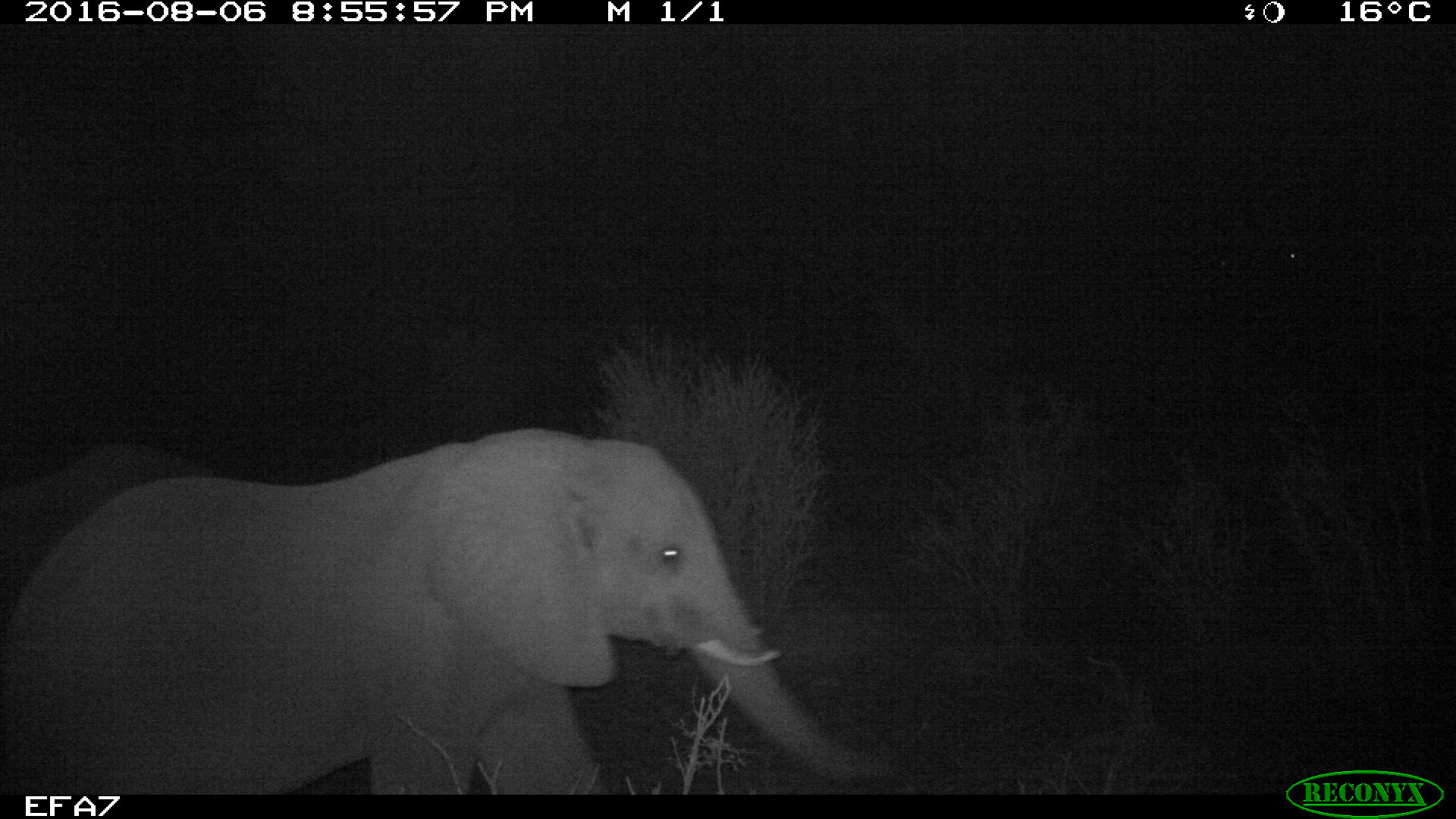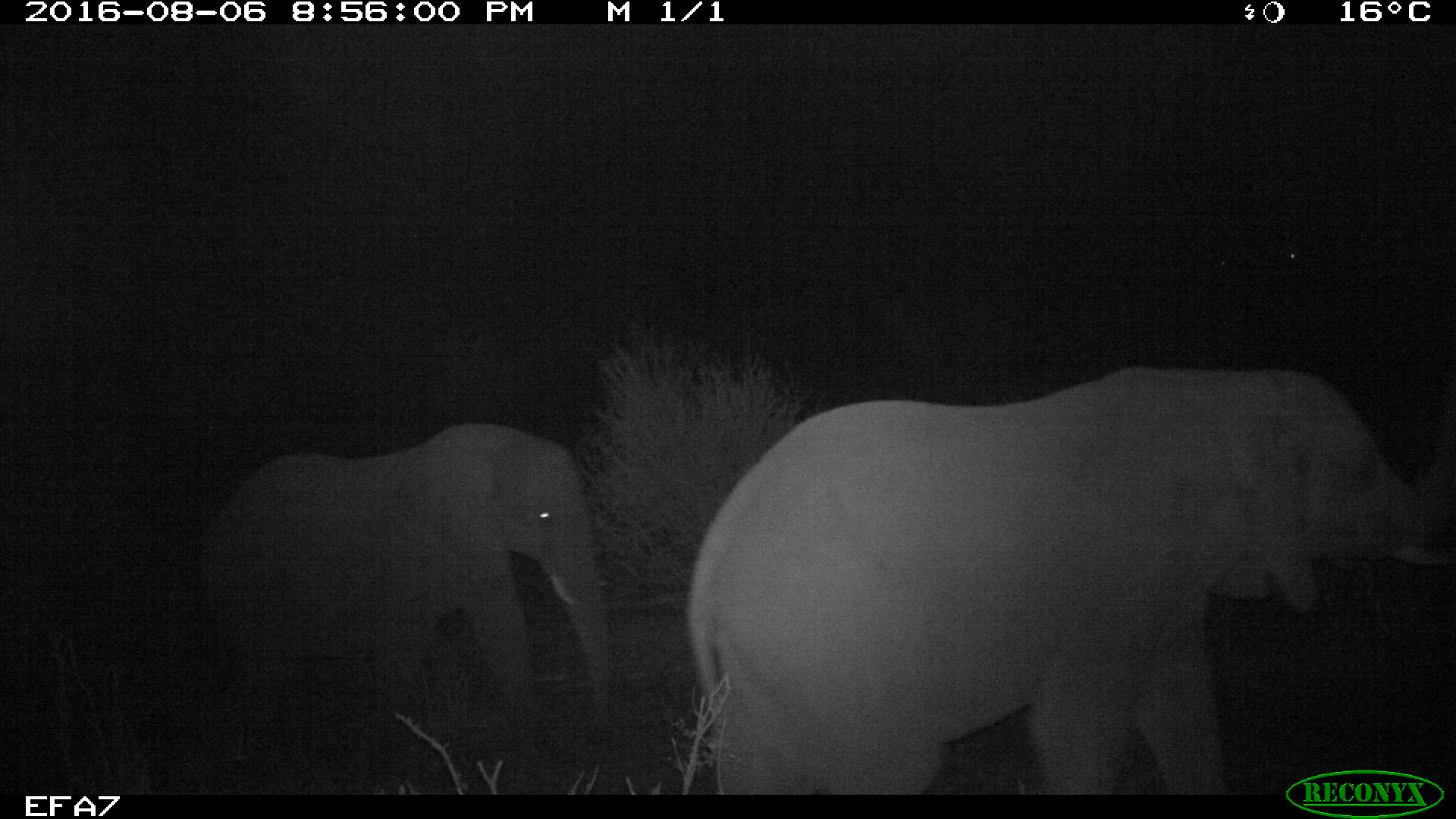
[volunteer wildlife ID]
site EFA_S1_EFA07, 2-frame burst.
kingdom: Animalia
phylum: Chordata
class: Mammalia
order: Proboscidea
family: Elephantidae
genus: Loxodonta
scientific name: Loxodonta africana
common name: african bush elephant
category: elephant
Elephant (african bush elephant) (Loxodonta africana), count 2. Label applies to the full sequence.